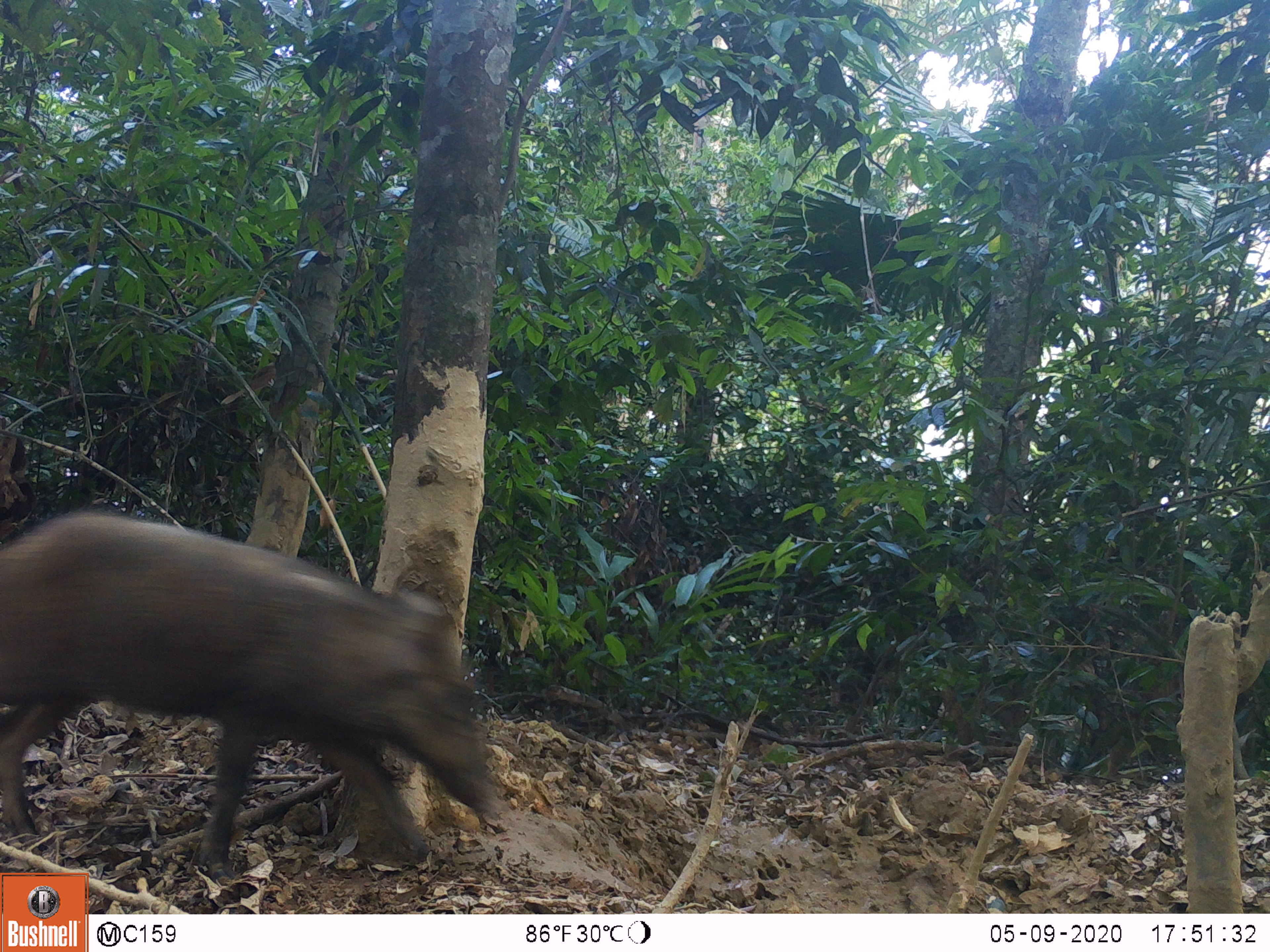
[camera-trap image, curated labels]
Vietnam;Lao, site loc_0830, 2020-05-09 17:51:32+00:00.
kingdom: Animalia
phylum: Chordata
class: Mammalia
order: Artiodactyla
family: Suidae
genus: Sus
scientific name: Sus scrofa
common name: eurasian wild pig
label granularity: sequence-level